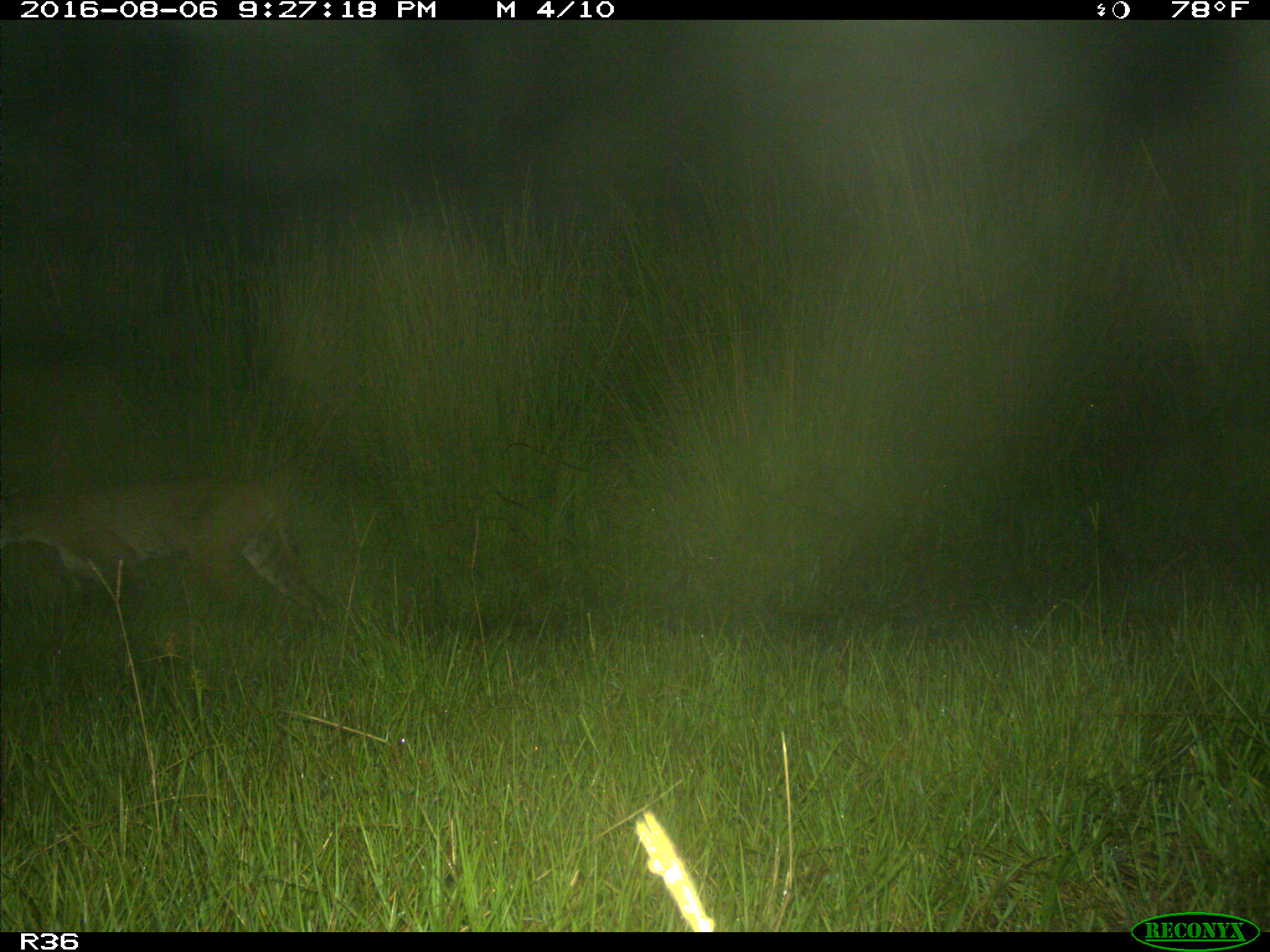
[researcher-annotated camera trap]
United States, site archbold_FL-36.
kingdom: Animalia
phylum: Chordata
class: Mammalia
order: Carnivora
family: Felidae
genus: Lynx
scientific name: Lynx rufus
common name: bobcat